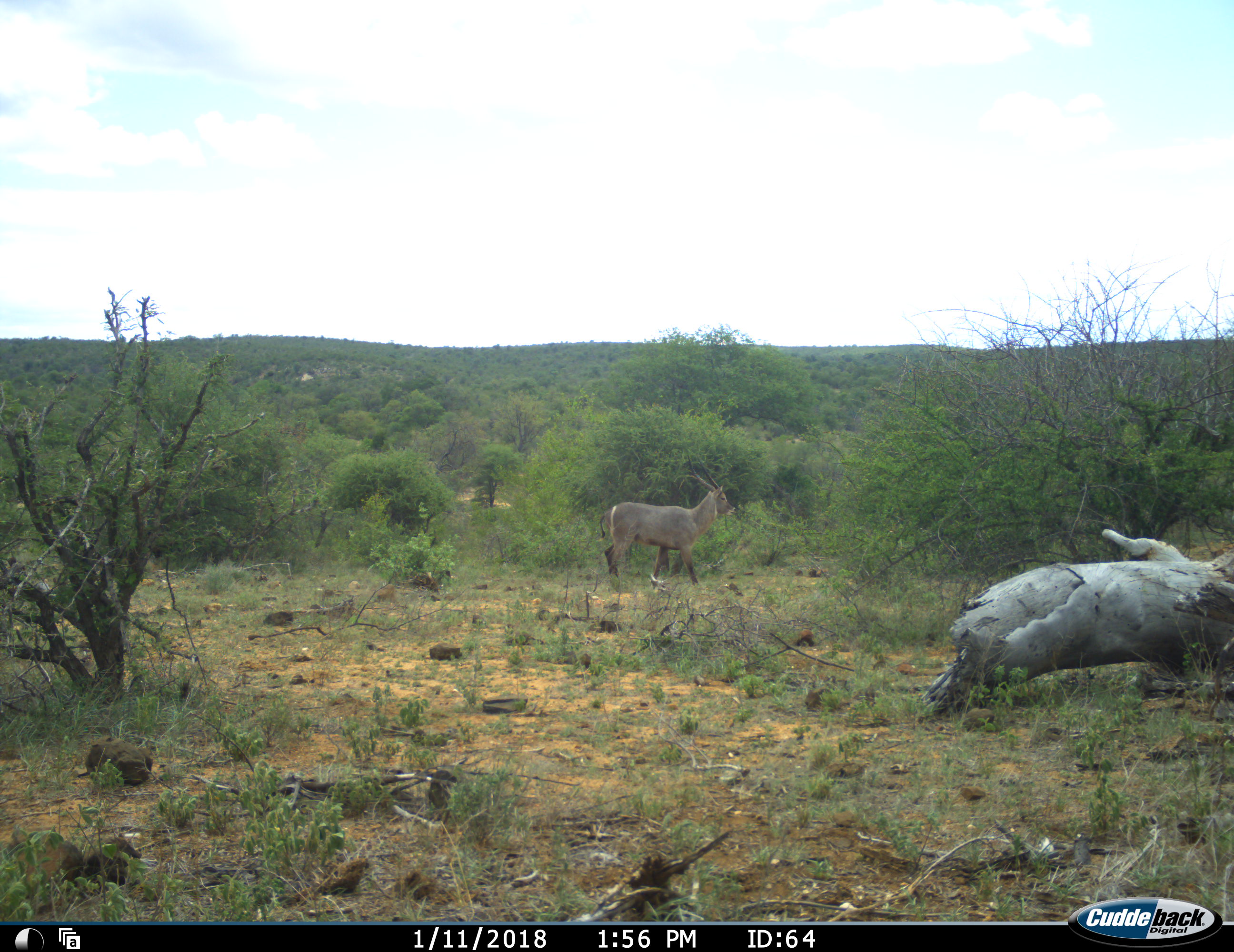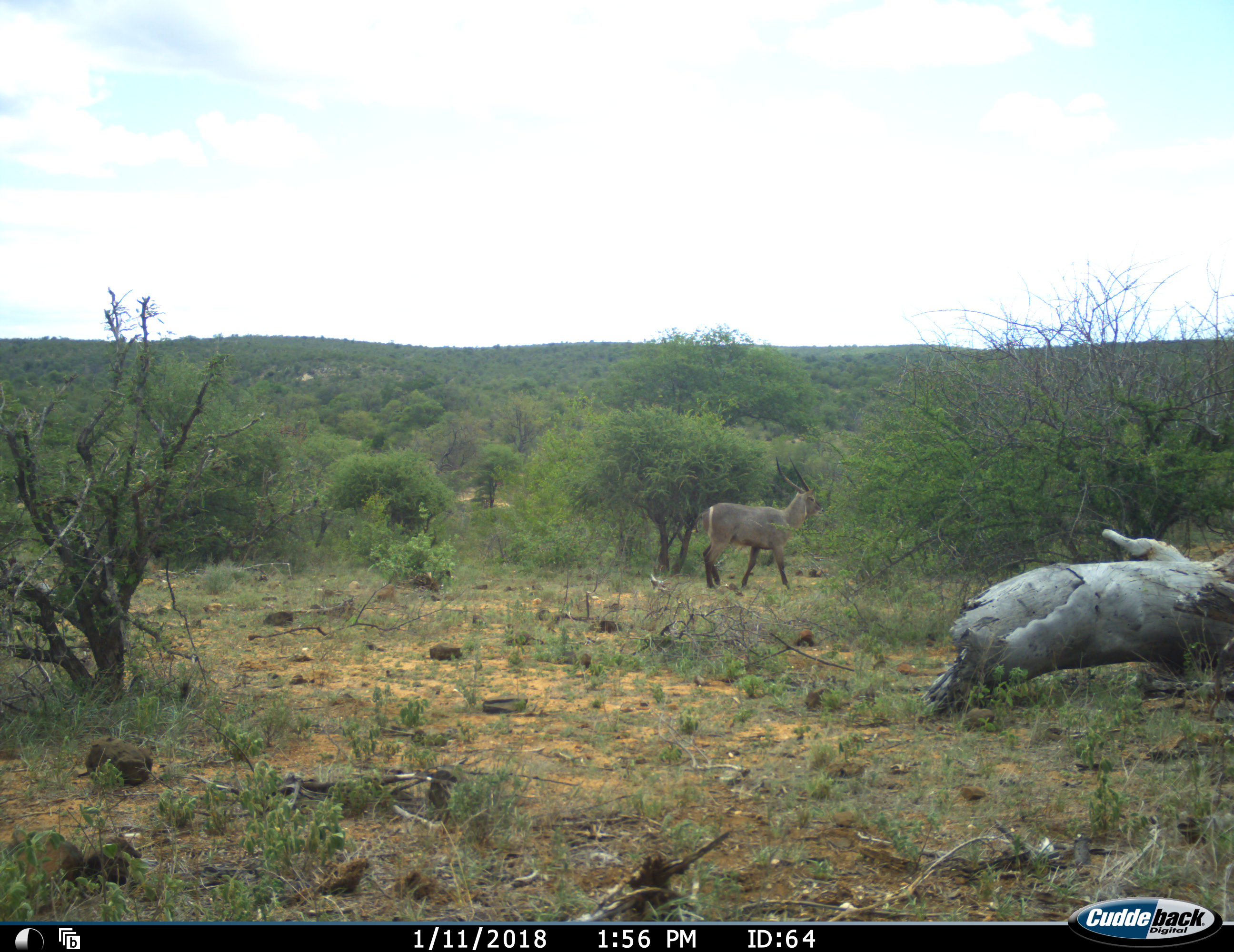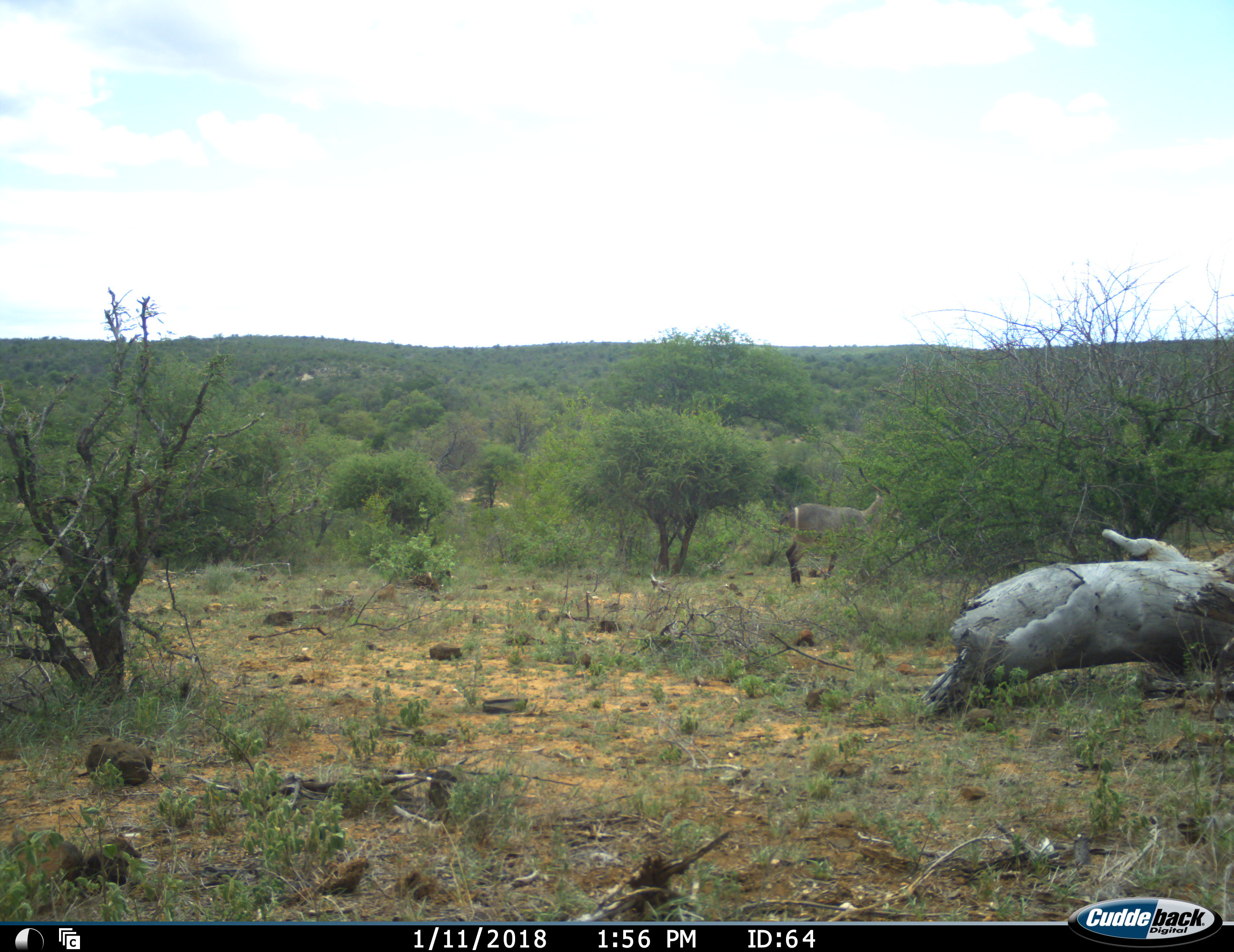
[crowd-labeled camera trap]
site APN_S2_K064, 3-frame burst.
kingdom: Animalia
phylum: Chordata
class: Mammalia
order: Artiodactyla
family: Bovidae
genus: Kobus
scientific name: Kobus ellipsiprymnus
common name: waterbuck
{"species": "waterbuck (Kobus ellipsiprymnus)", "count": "1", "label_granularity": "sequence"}